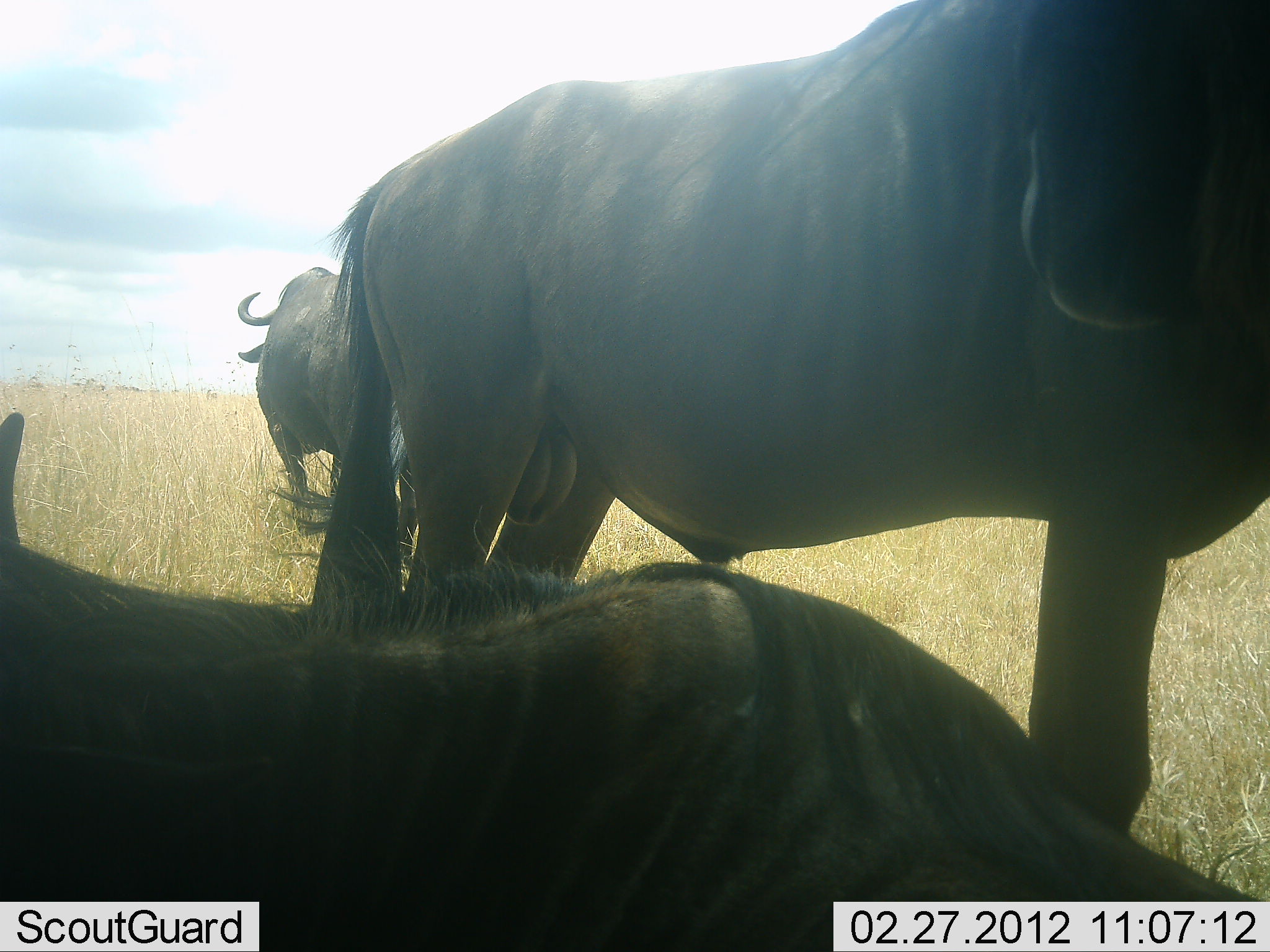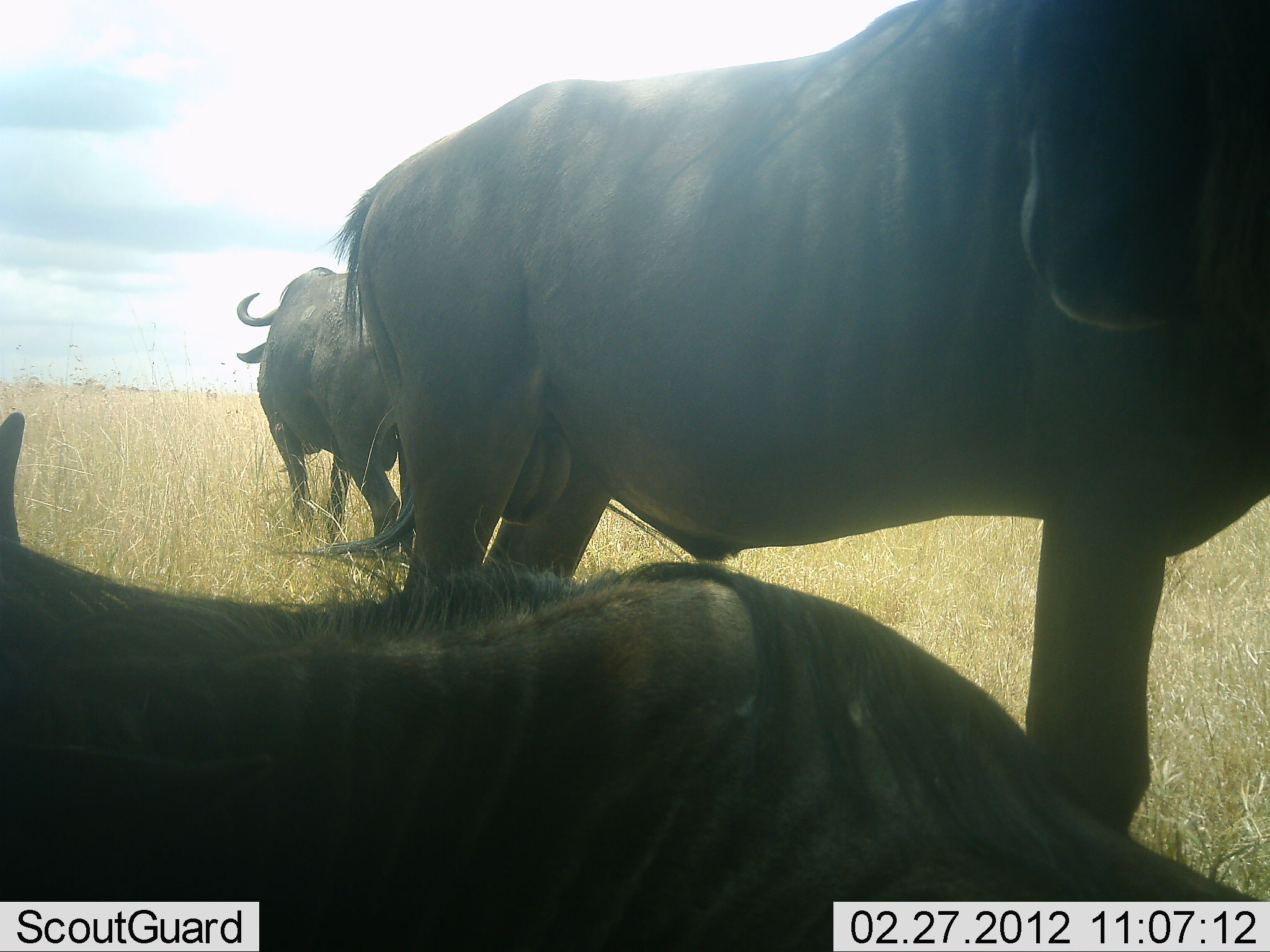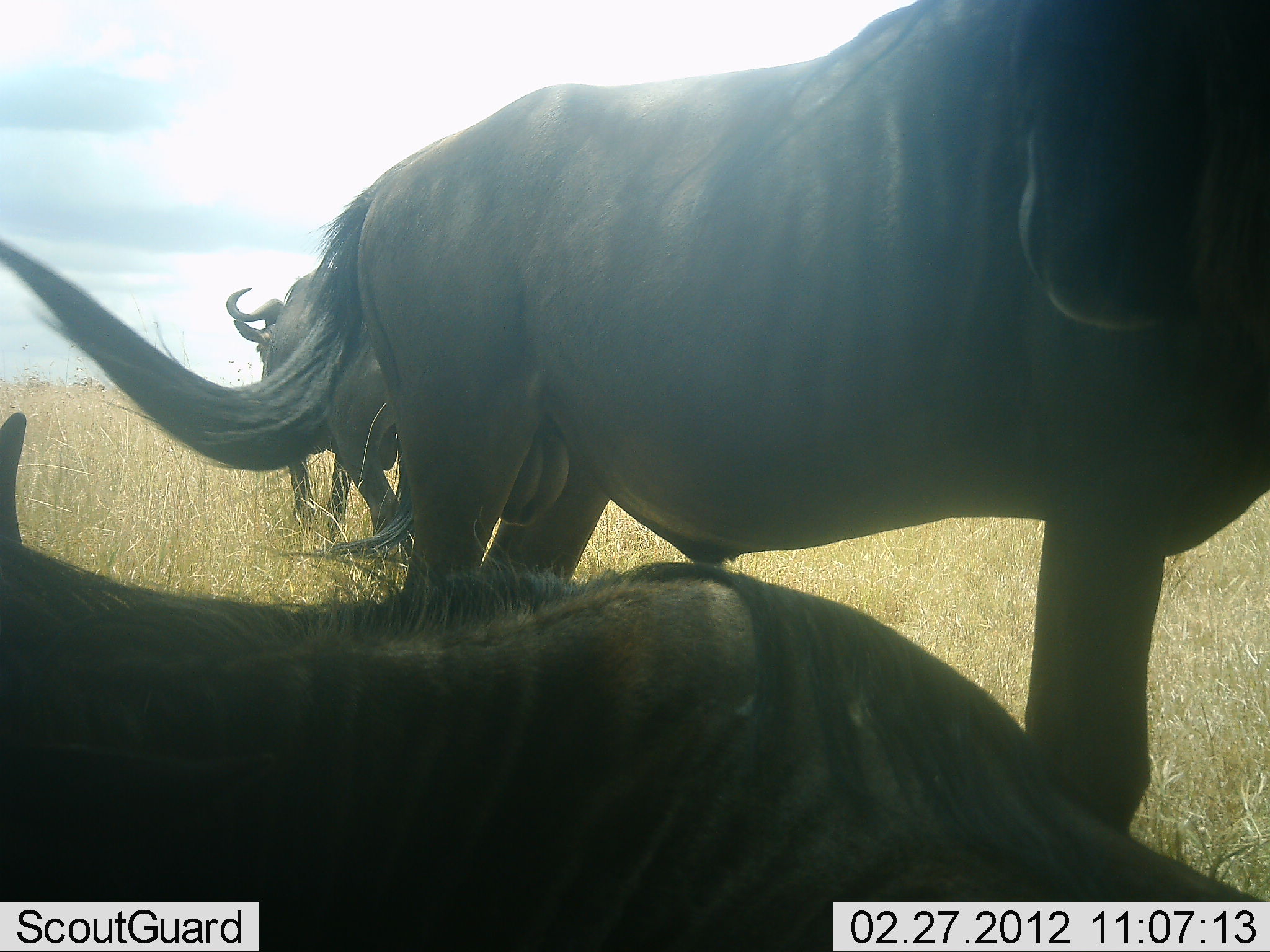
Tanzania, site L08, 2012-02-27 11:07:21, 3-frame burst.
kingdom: Animalia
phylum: Chordata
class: Mammalia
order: Artiodactyla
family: Bovidae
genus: Connochaetes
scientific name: Connochaetes taurinus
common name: blue wildebeest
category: wildebeest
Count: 3.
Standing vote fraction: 90%.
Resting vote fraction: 76%.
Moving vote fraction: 5%.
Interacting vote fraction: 0%.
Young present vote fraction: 0%.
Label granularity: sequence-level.